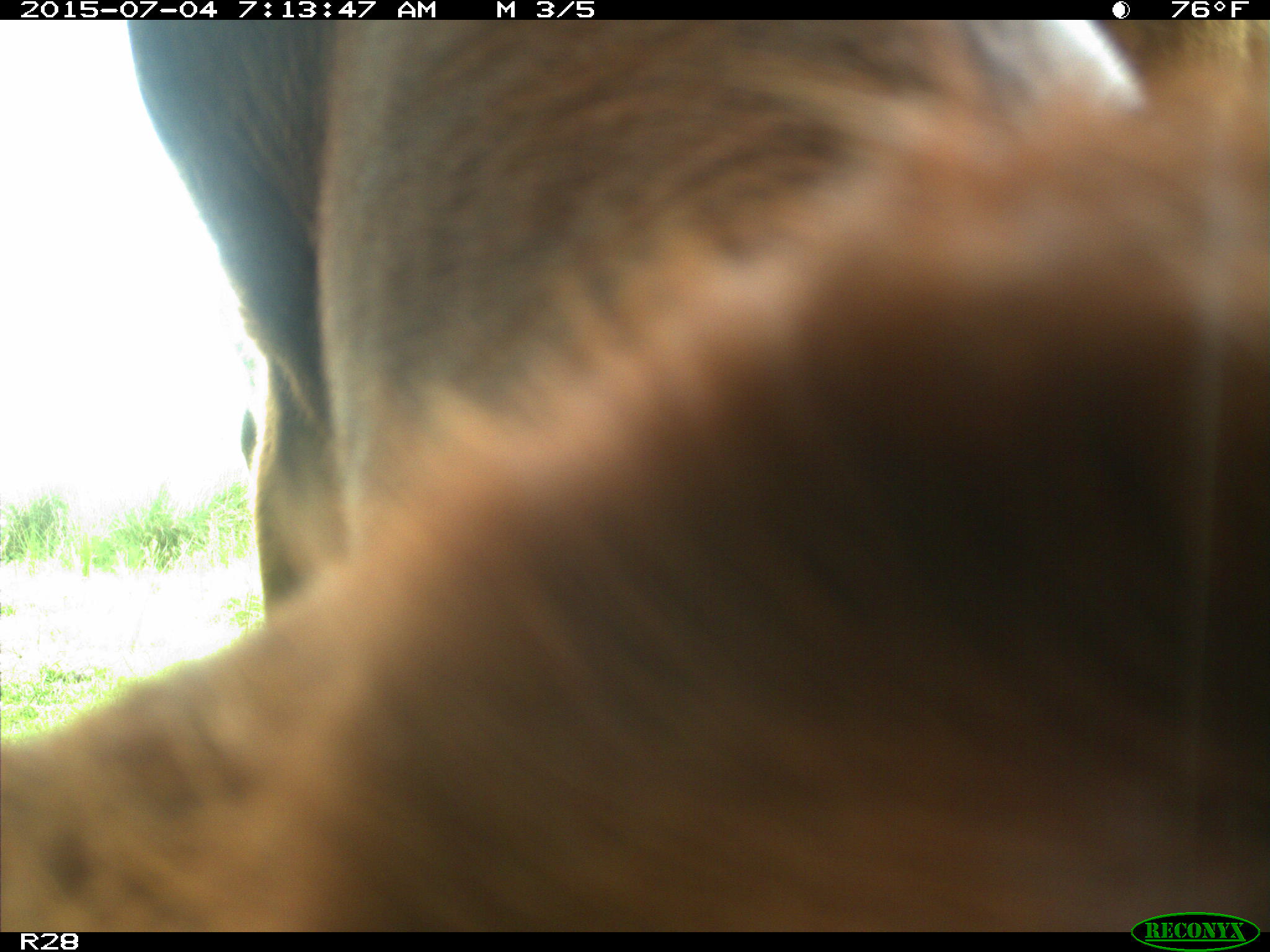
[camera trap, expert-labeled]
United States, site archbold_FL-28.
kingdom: Animalia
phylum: Chordata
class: Mammalia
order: Artiodactyla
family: Bovidae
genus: Bos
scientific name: Bos taurus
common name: domestic cow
Bos taurus (domestic cow).